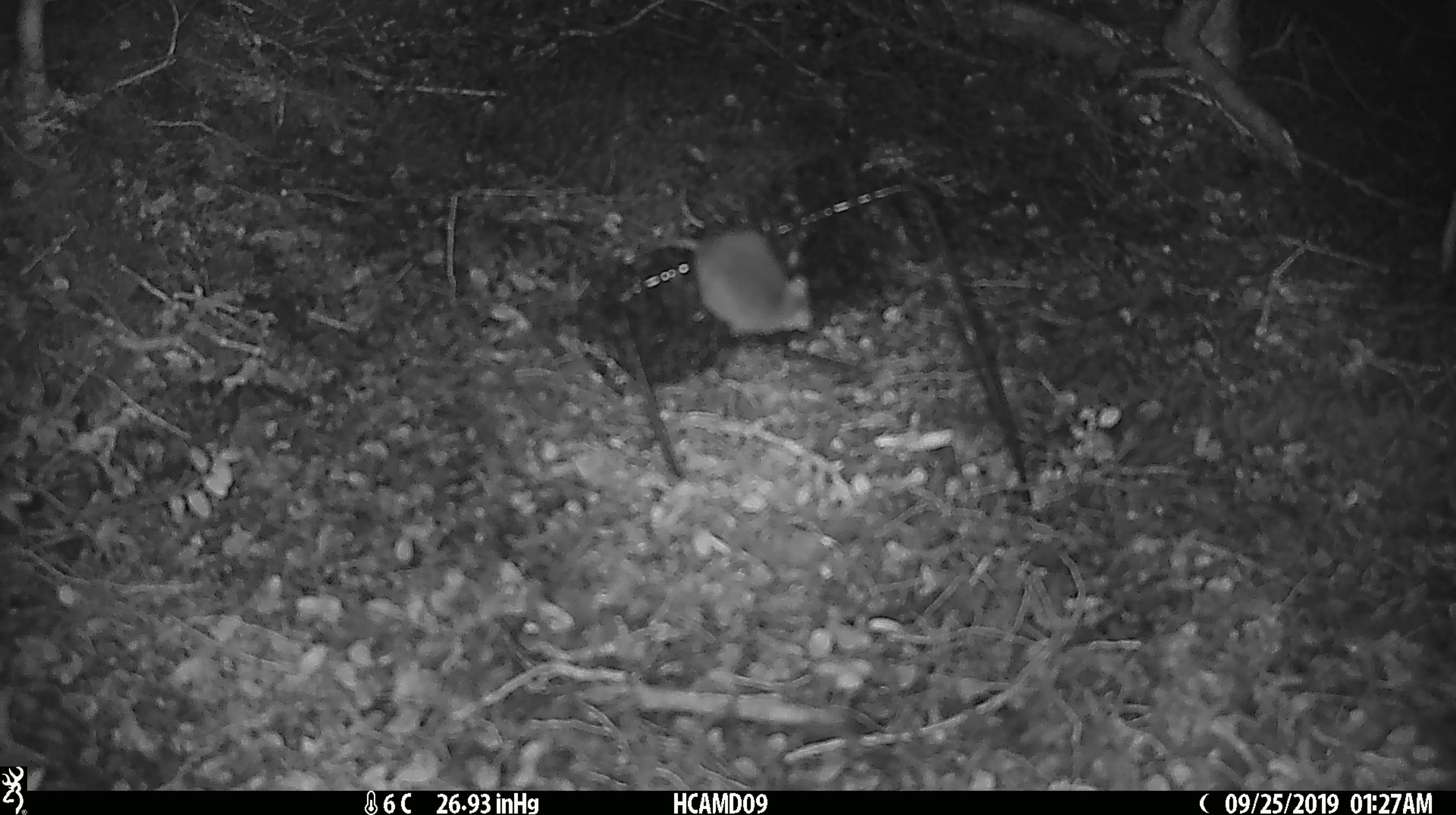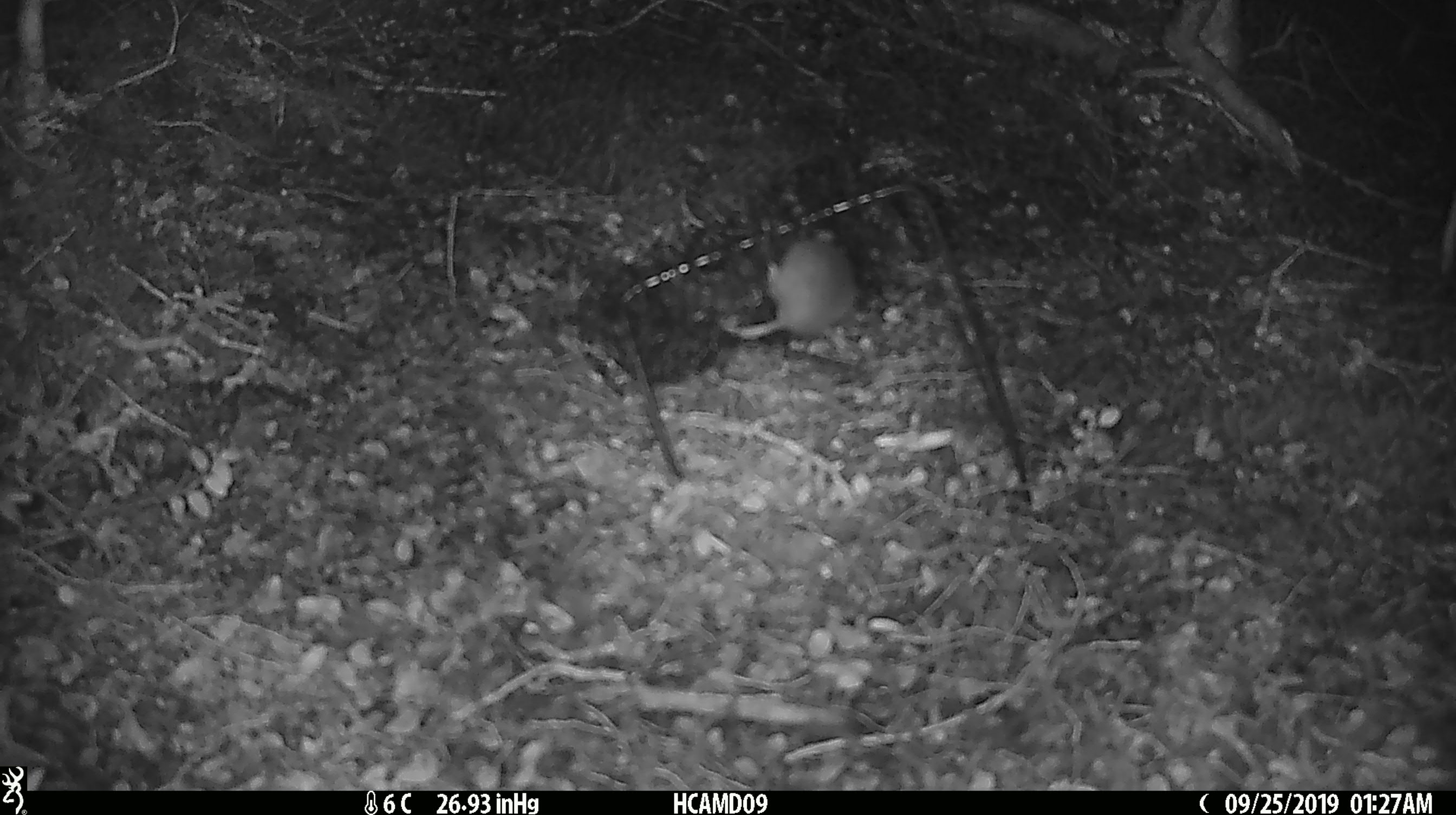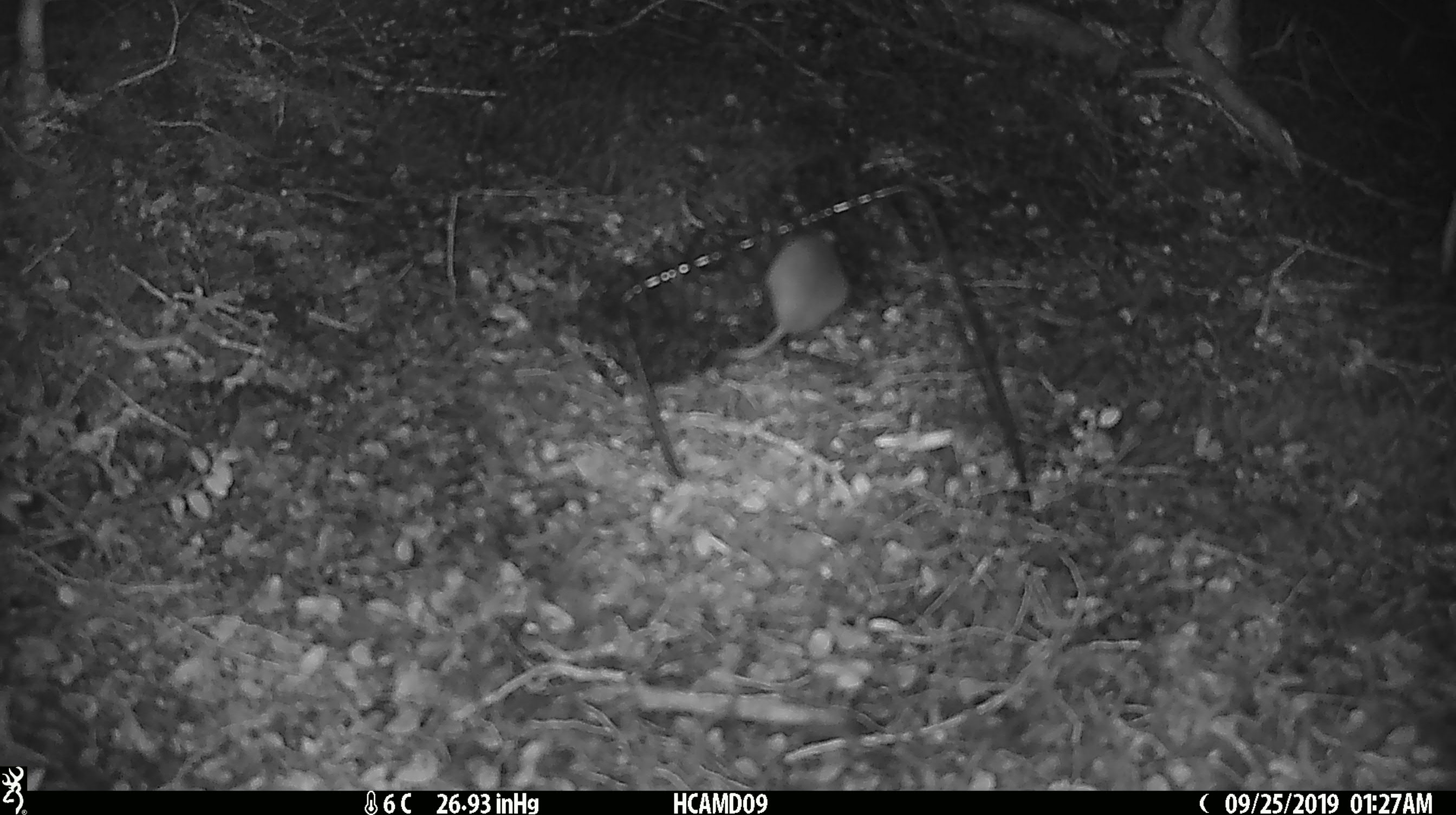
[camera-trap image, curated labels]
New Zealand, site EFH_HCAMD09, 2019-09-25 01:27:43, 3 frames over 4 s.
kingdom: Animalia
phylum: Chordata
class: Mammalia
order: Rodentia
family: Muridae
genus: Mus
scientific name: Mus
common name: mouse